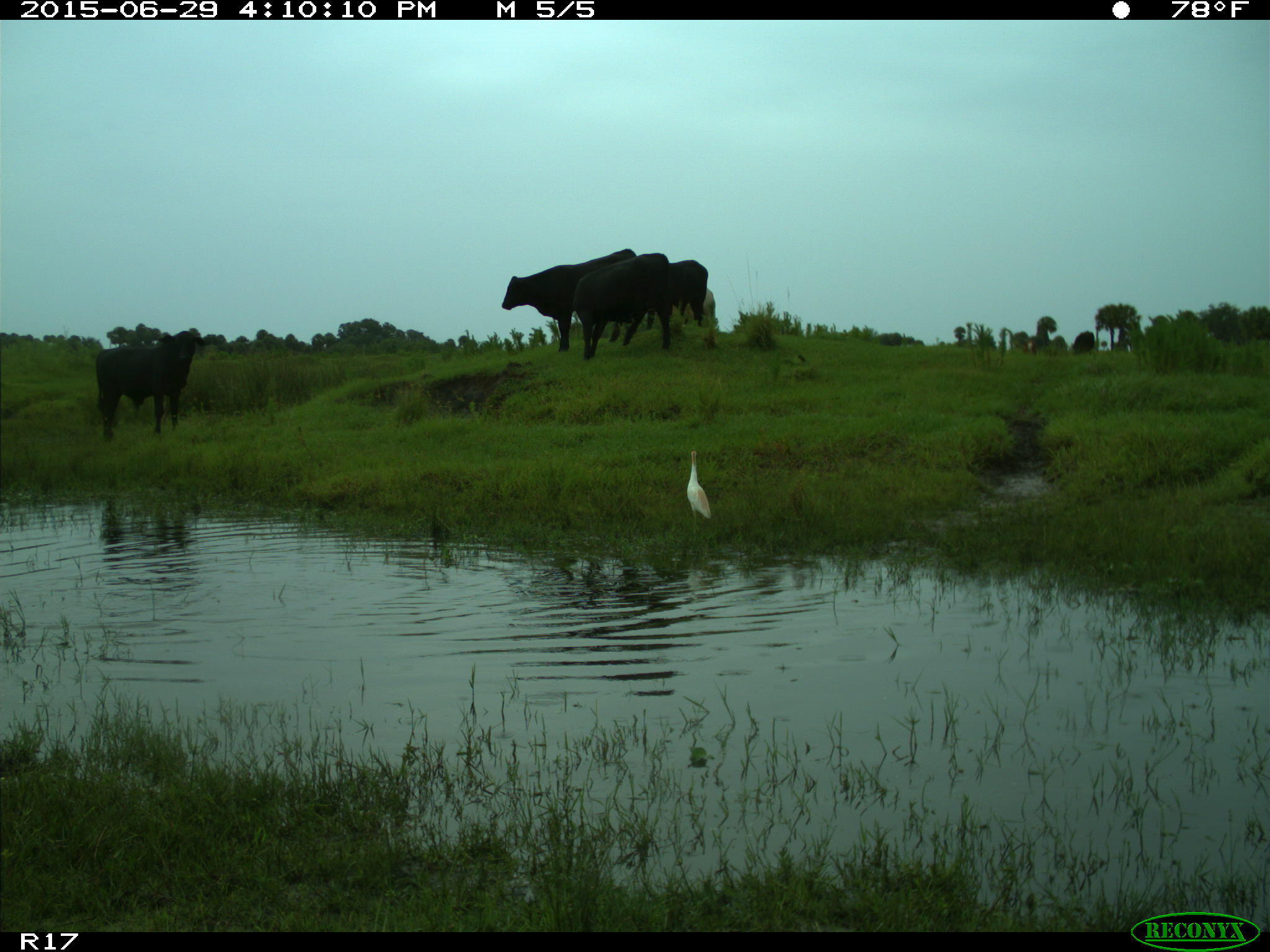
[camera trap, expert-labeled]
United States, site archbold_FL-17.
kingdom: Animalia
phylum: Chordata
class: Mammalia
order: Artiodactyla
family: Bovidae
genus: Bos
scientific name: Bos taurus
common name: domestic cow